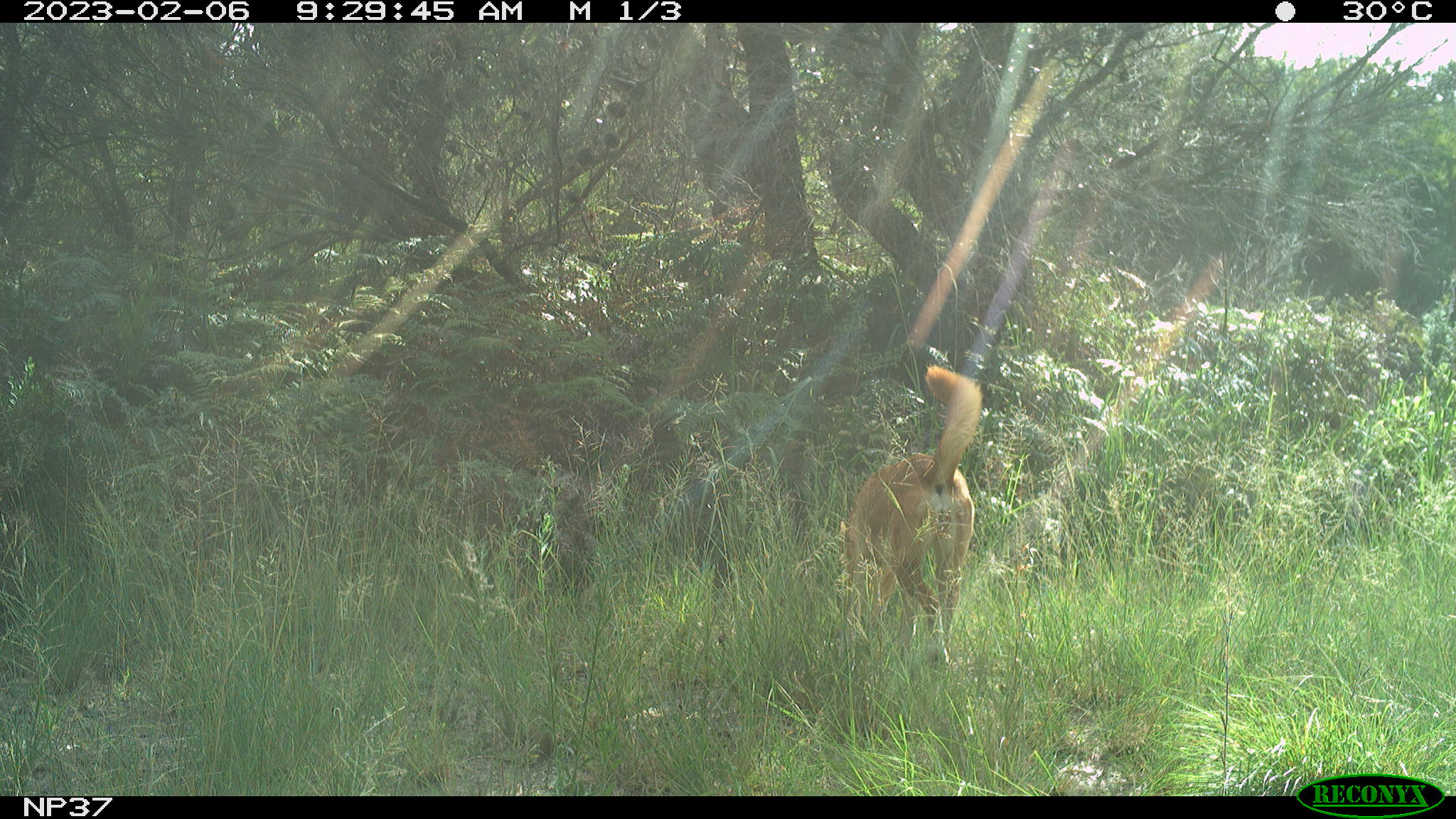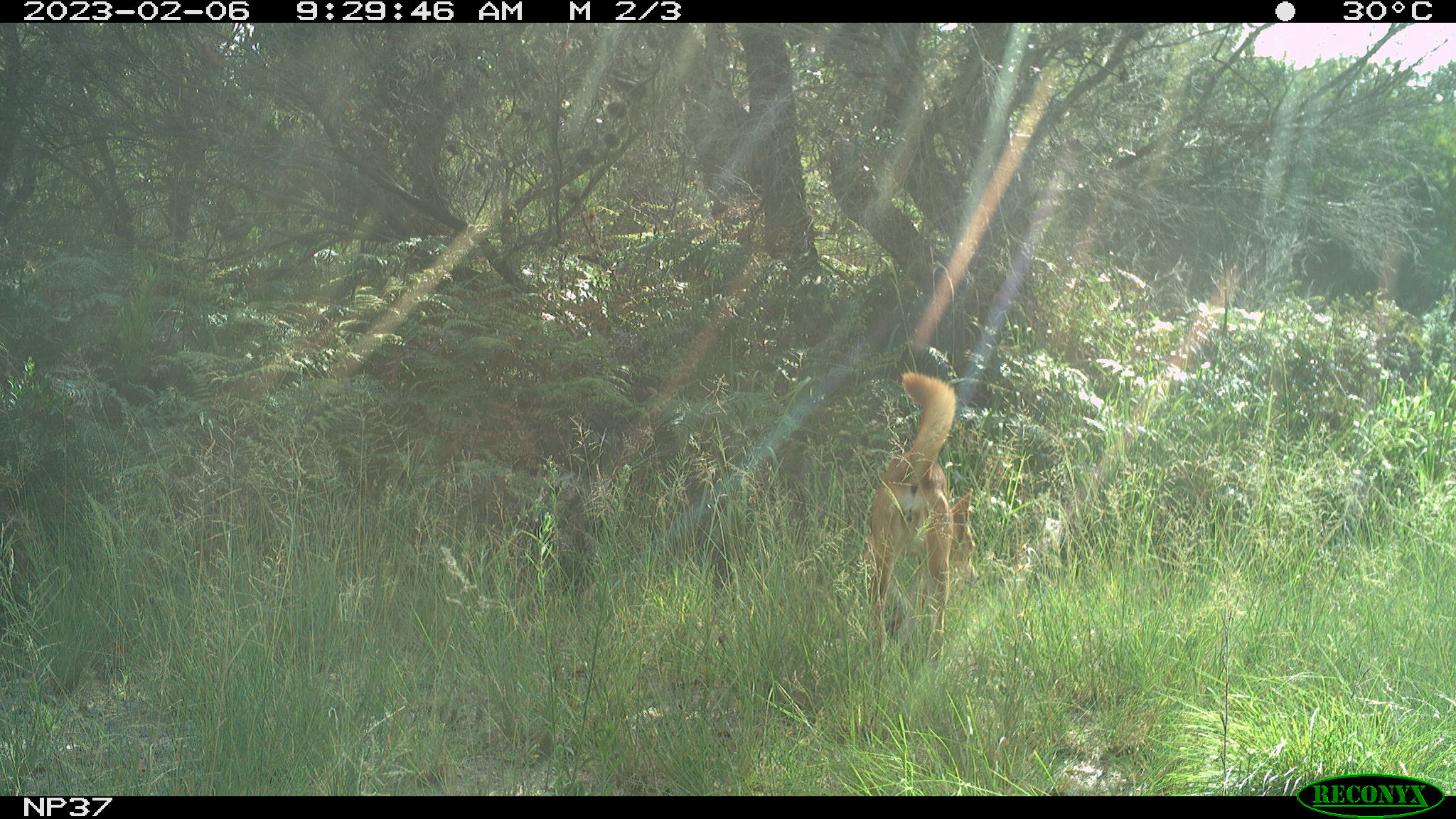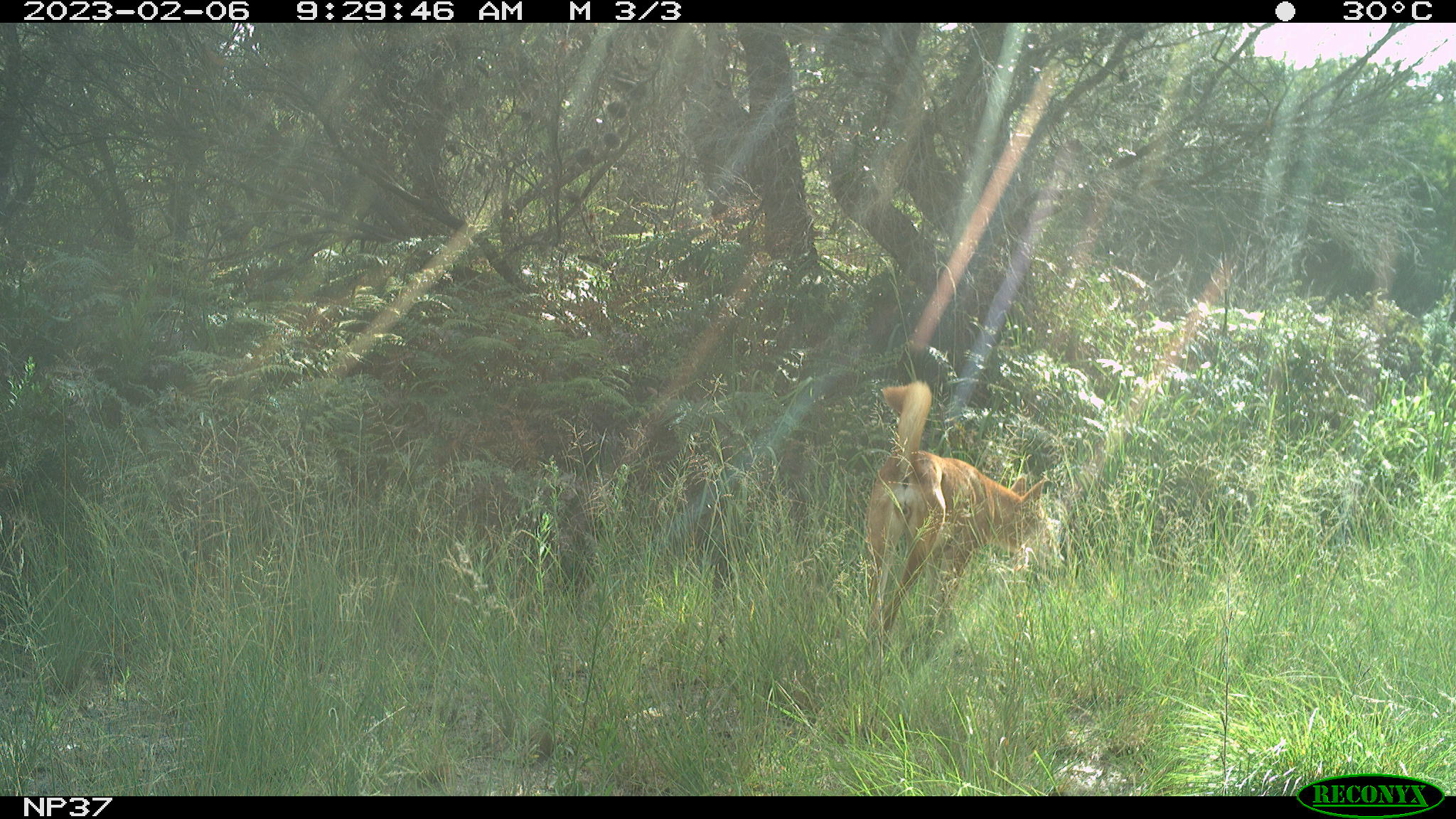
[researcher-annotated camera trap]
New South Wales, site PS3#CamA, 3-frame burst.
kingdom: Animalia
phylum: Chordata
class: Mammalia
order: Carnivora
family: Canidae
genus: Canis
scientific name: Canis familiaris dingo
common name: dingo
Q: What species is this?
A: Dingo (Canis familiaris dingo).